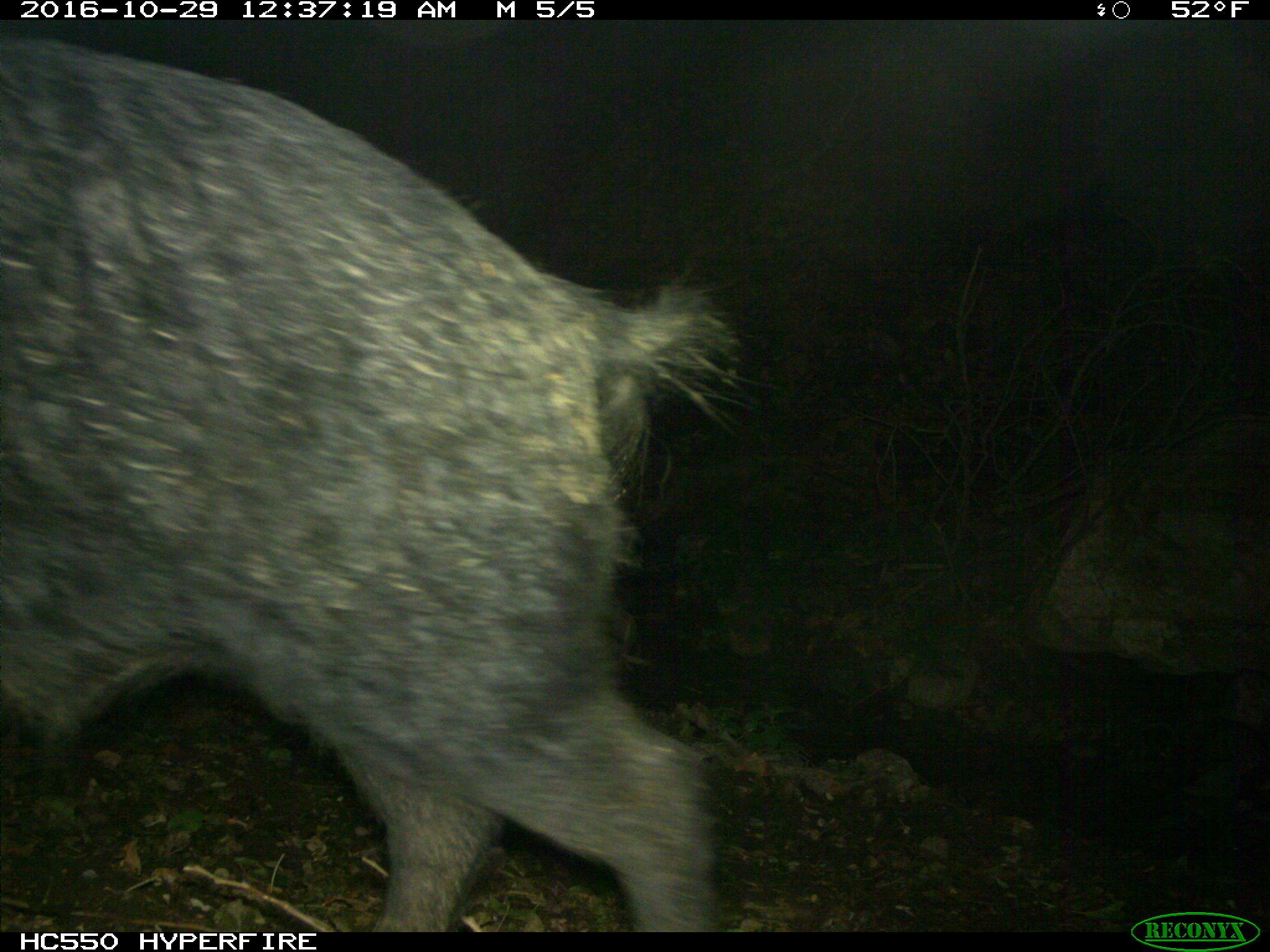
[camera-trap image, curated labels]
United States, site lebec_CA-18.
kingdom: Animalia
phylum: Chordata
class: Mammalia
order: Artiodactyla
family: Suidae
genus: Sus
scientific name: Sus scrofa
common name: wild boar